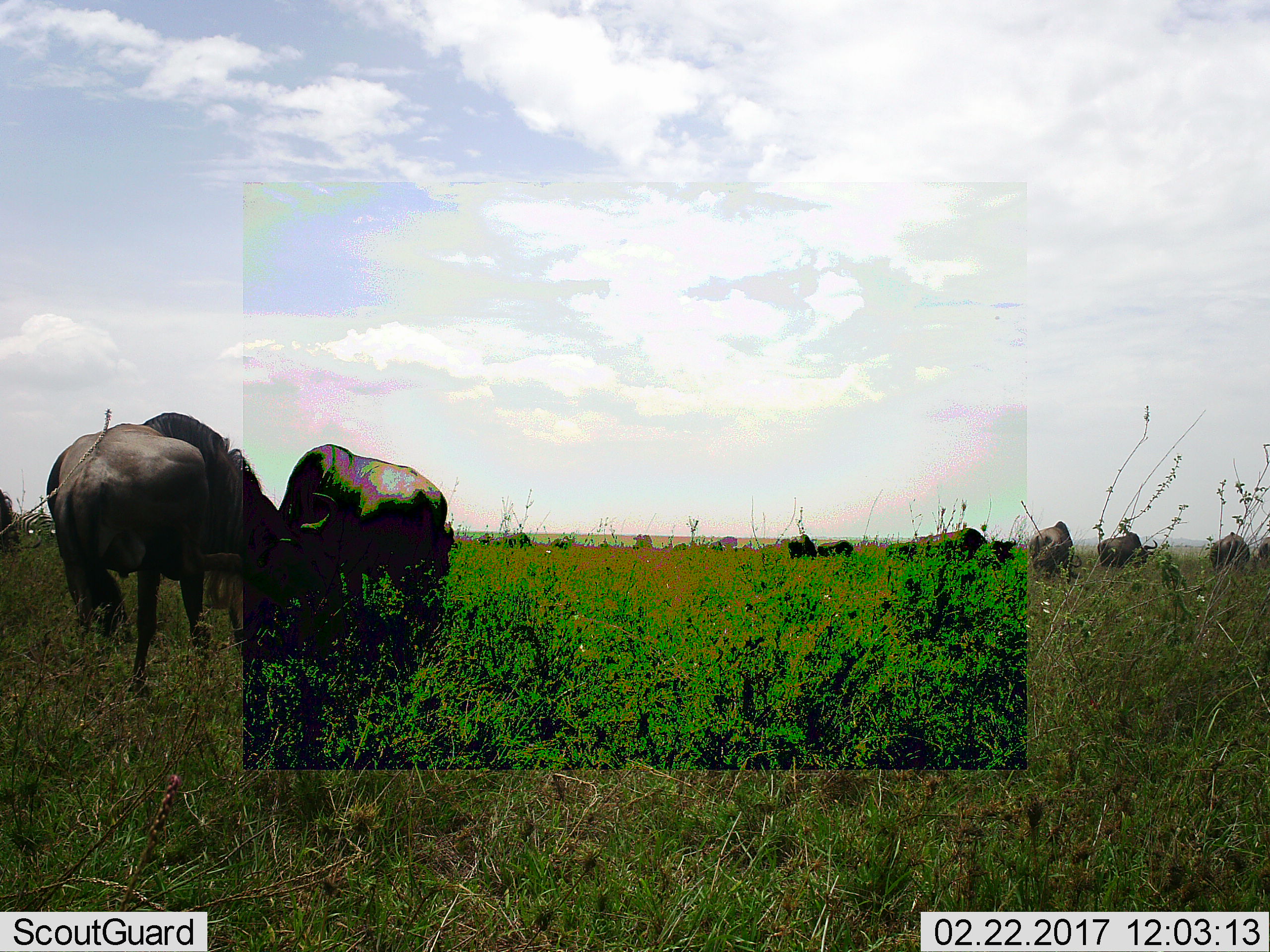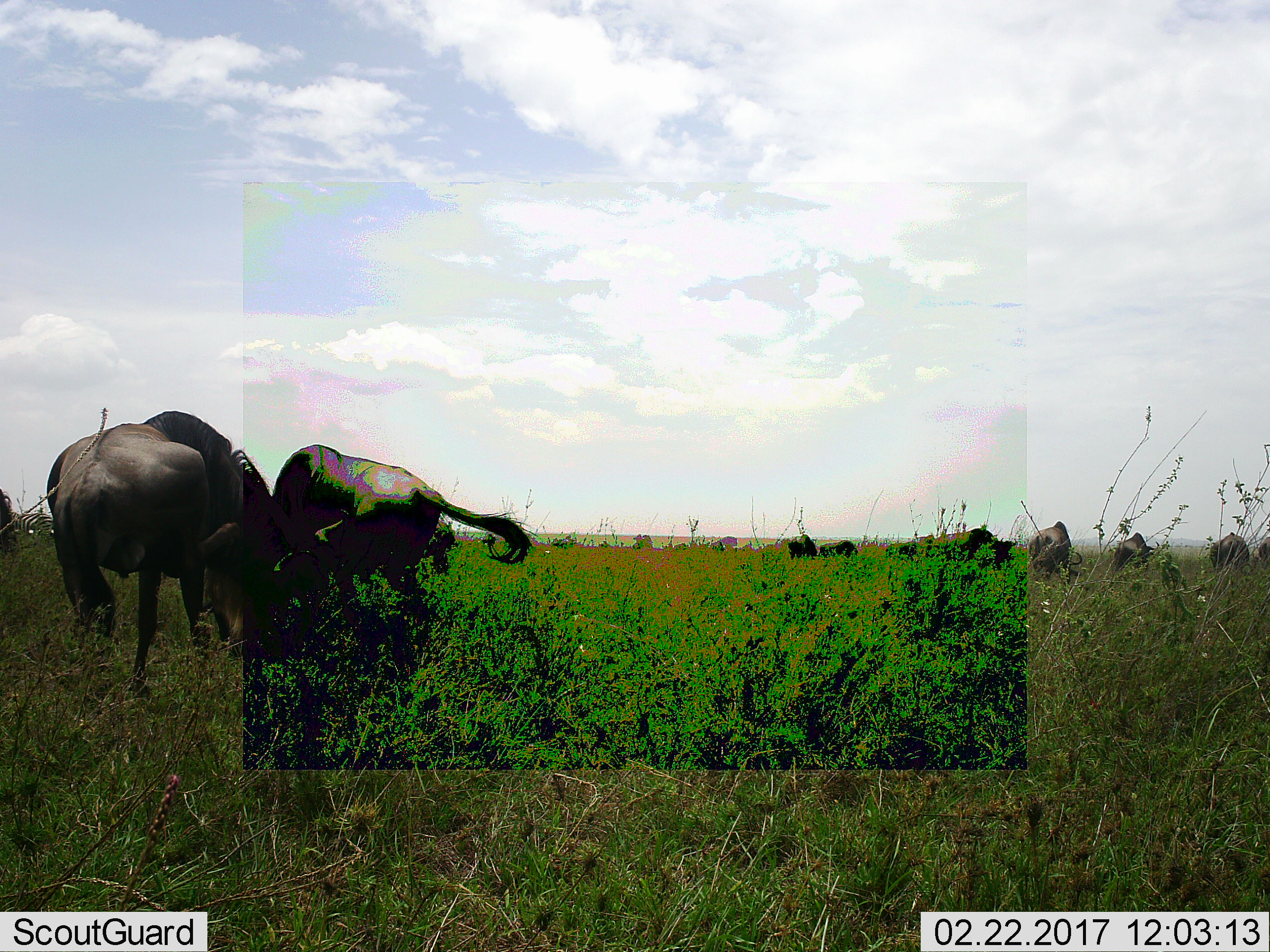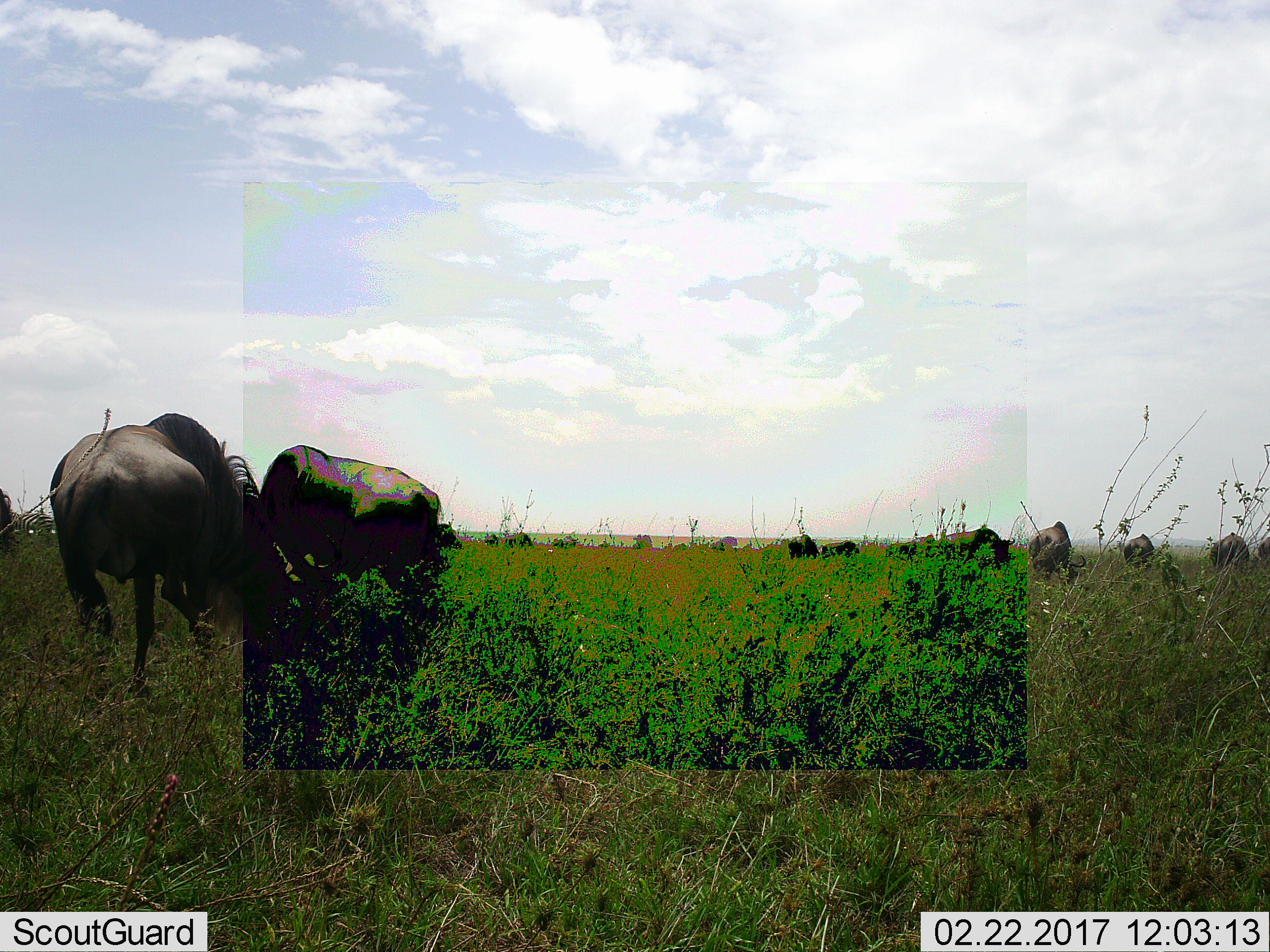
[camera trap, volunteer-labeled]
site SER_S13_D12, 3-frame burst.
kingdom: Animalia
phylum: Chordata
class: Mammalia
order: Artiodactyla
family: Bovidae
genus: Connochaetes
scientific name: Connochaetes taurinus taurinus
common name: blue wildebeest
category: wildebeestblue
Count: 11-50.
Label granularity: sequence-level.